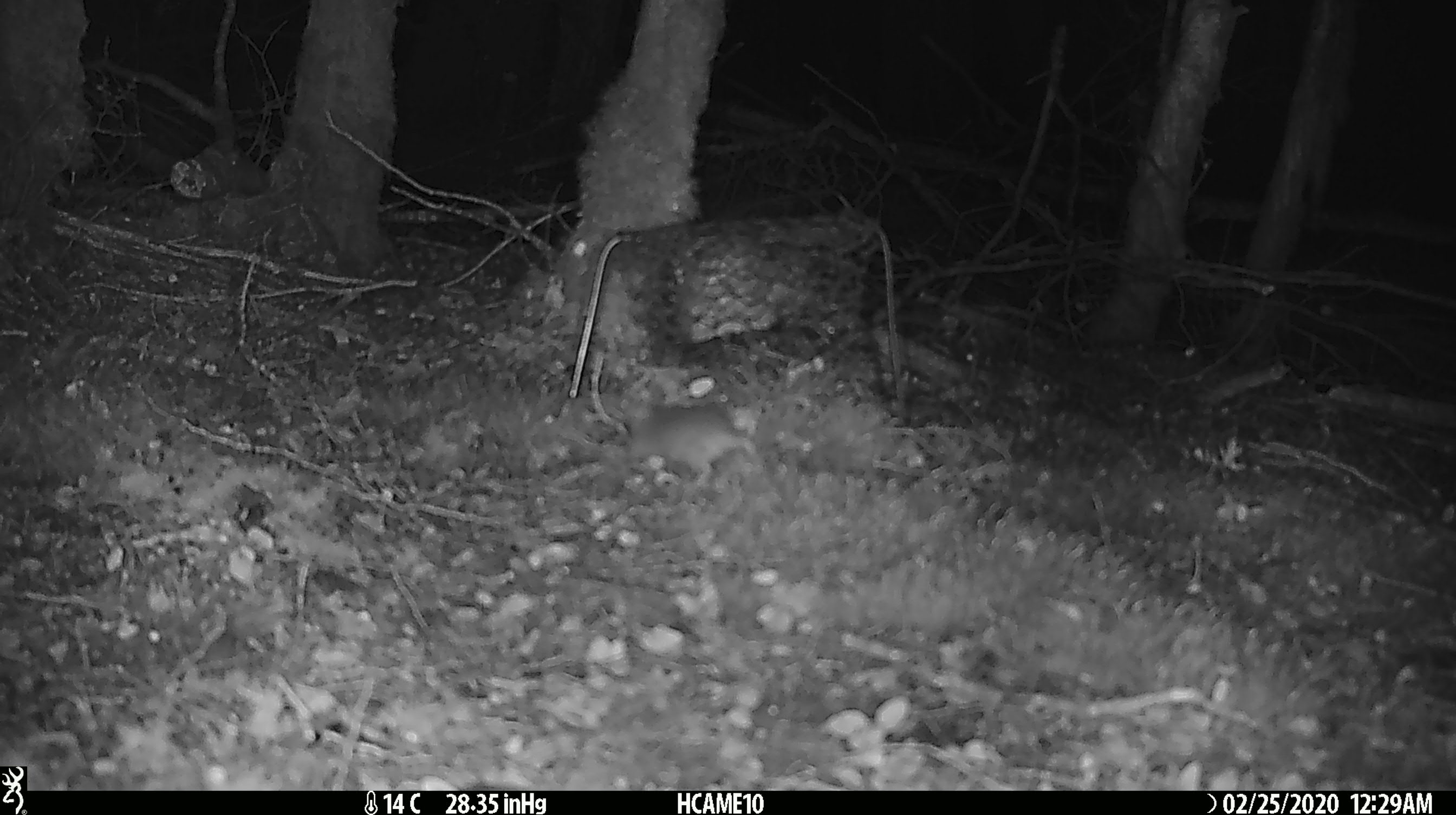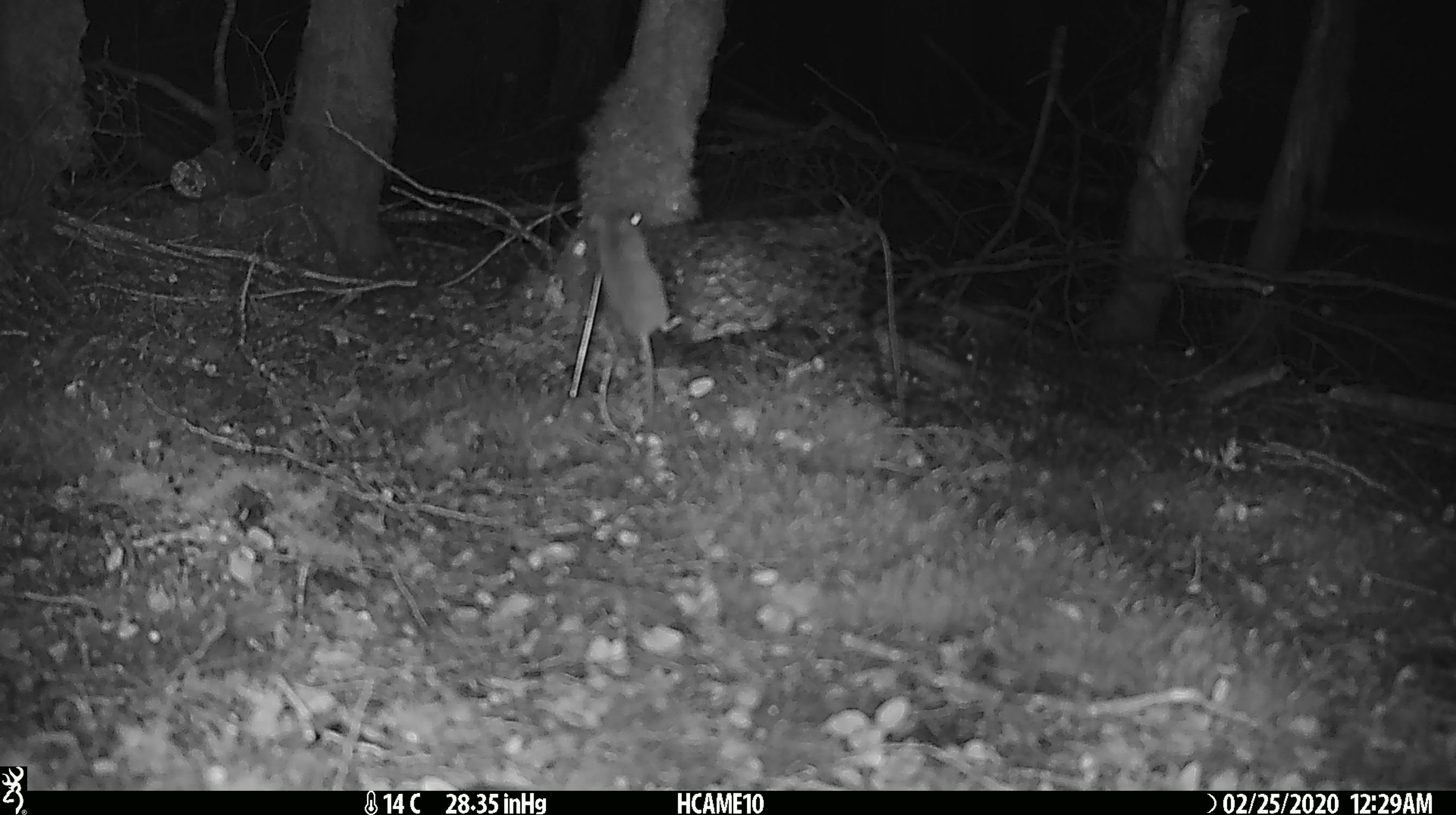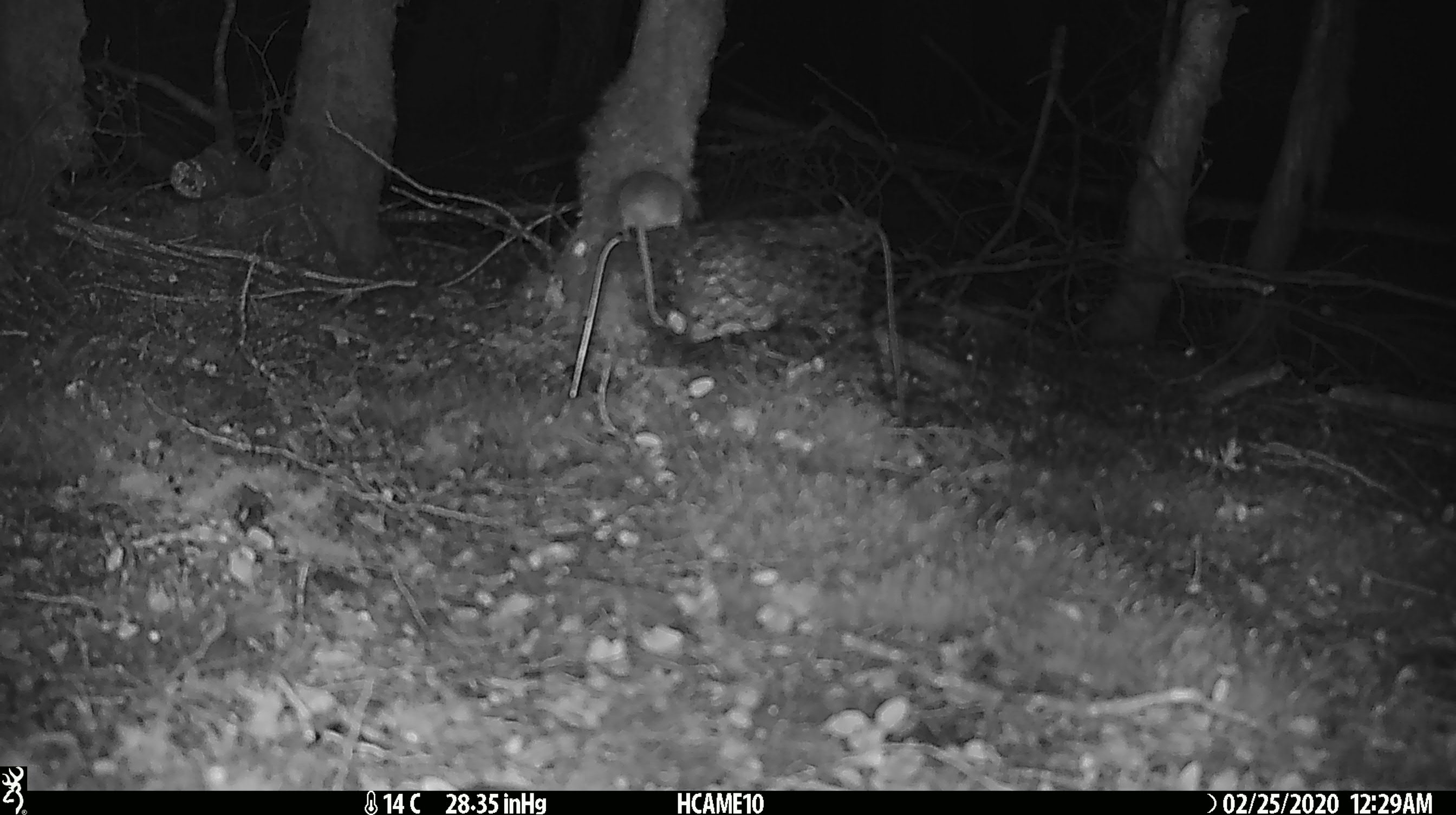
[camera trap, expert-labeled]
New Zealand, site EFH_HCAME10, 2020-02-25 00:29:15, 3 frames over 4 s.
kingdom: Animalia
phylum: Chordata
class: Mammalia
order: Rodentia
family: Muridae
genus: Mus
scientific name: Mus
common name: mouse